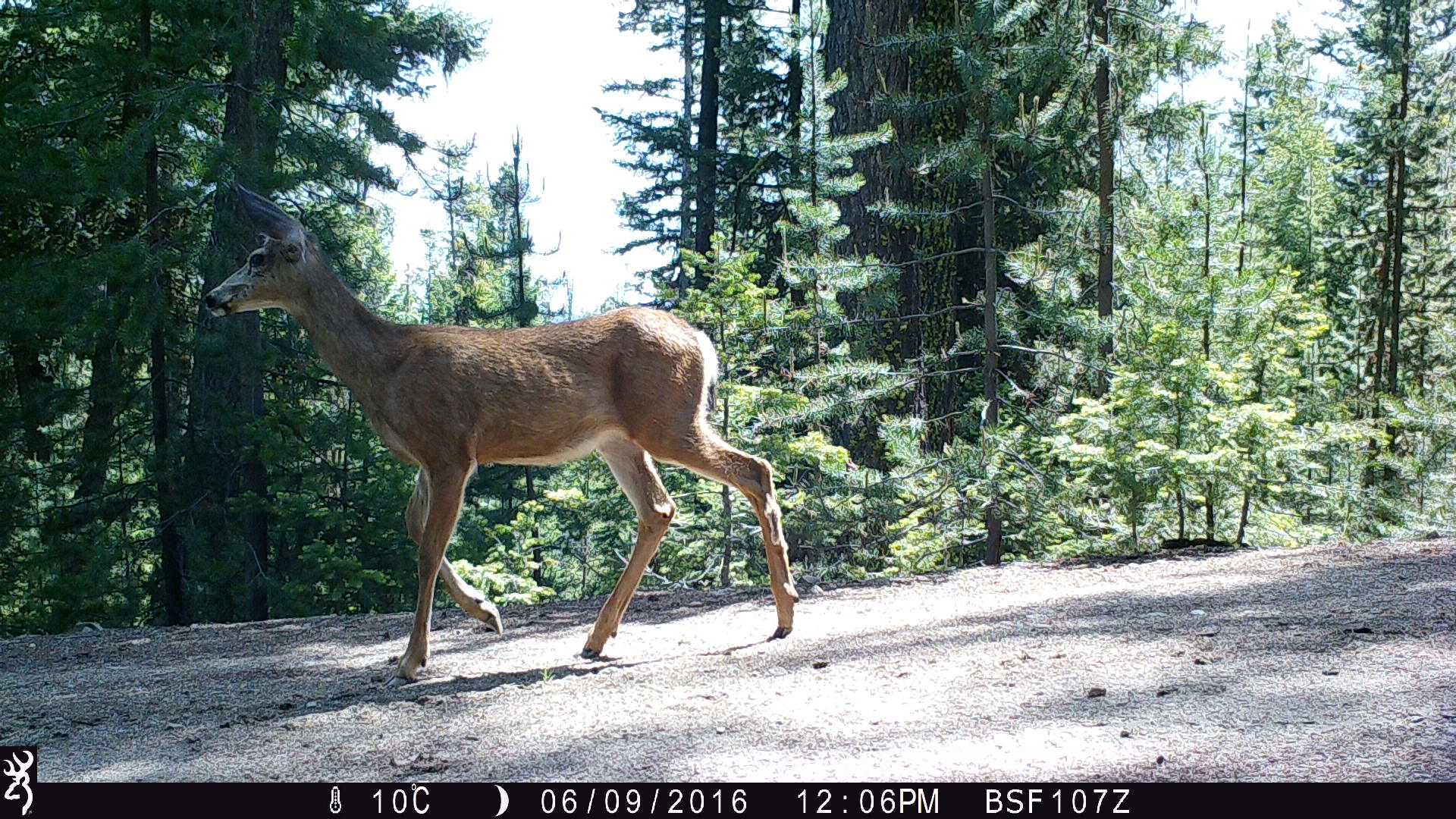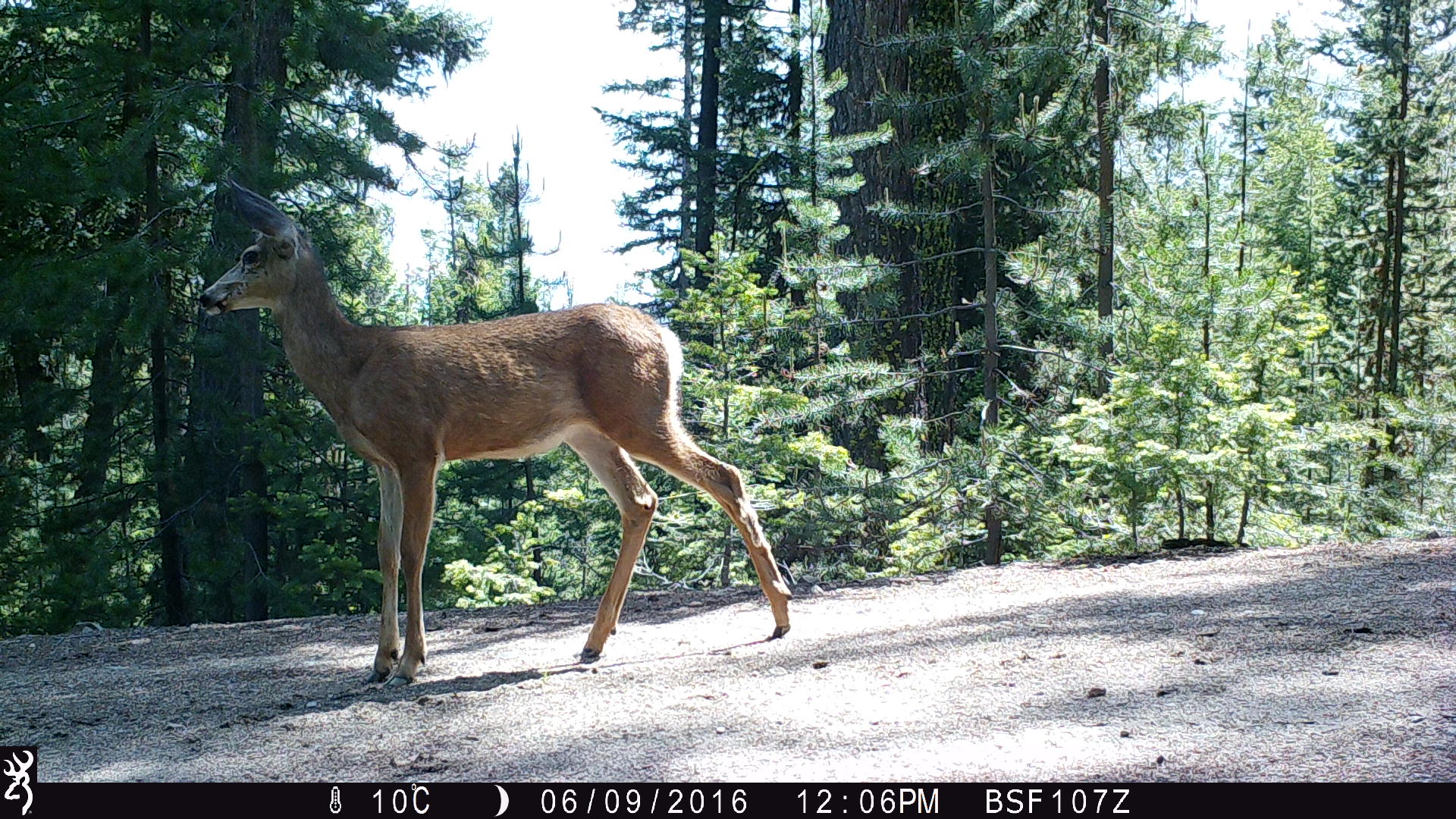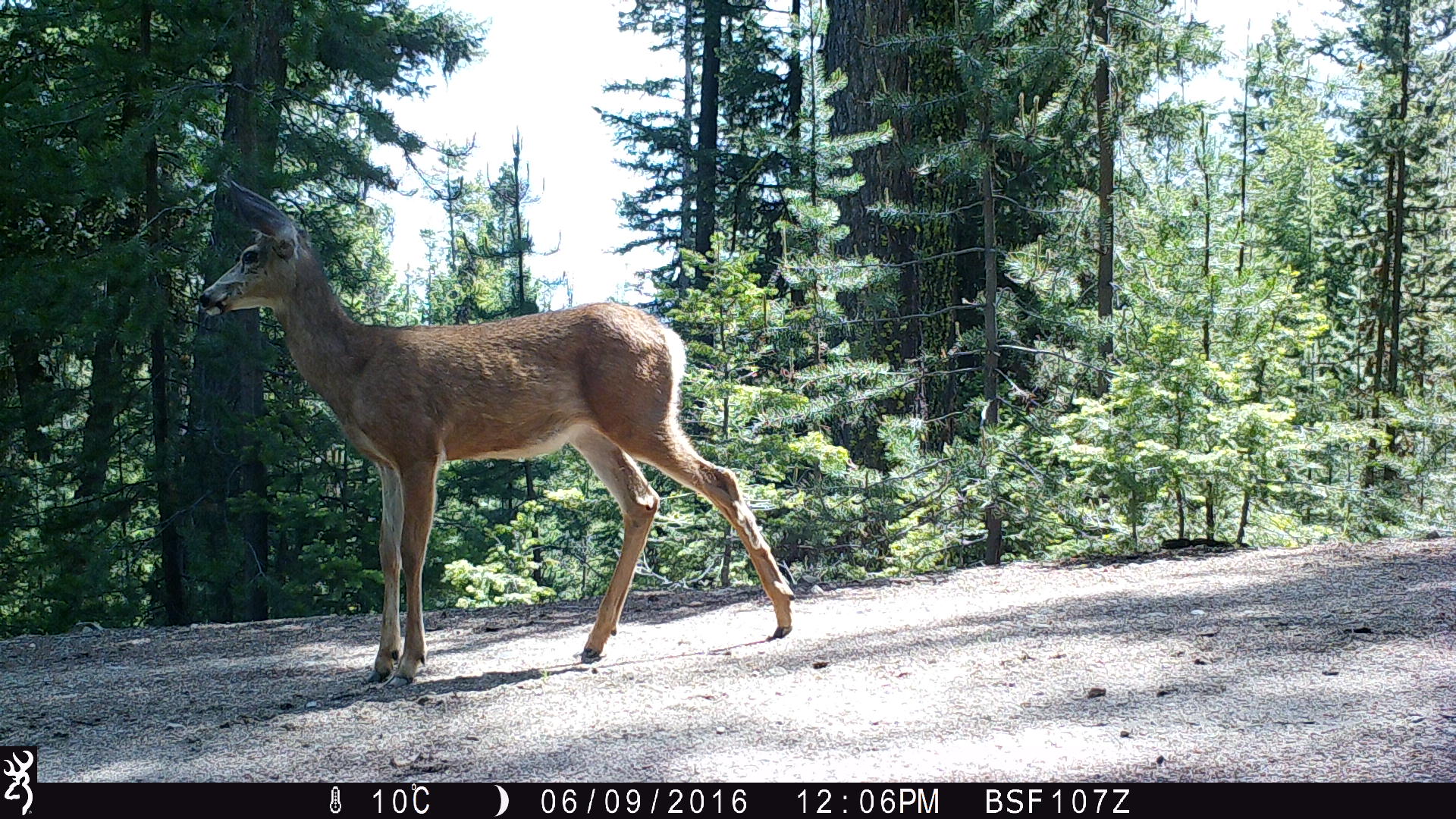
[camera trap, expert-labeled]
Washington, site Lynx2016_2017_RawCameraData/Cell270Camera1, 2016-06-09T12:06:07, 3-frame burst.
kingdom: Animalia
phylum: Chordata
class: Mammalia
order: Artiodactyla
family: Cervidae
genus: Odocoileus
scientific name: Odocoileus hemionus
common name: mule deer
Odocoileus hemionus (mule deer). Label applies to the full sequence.